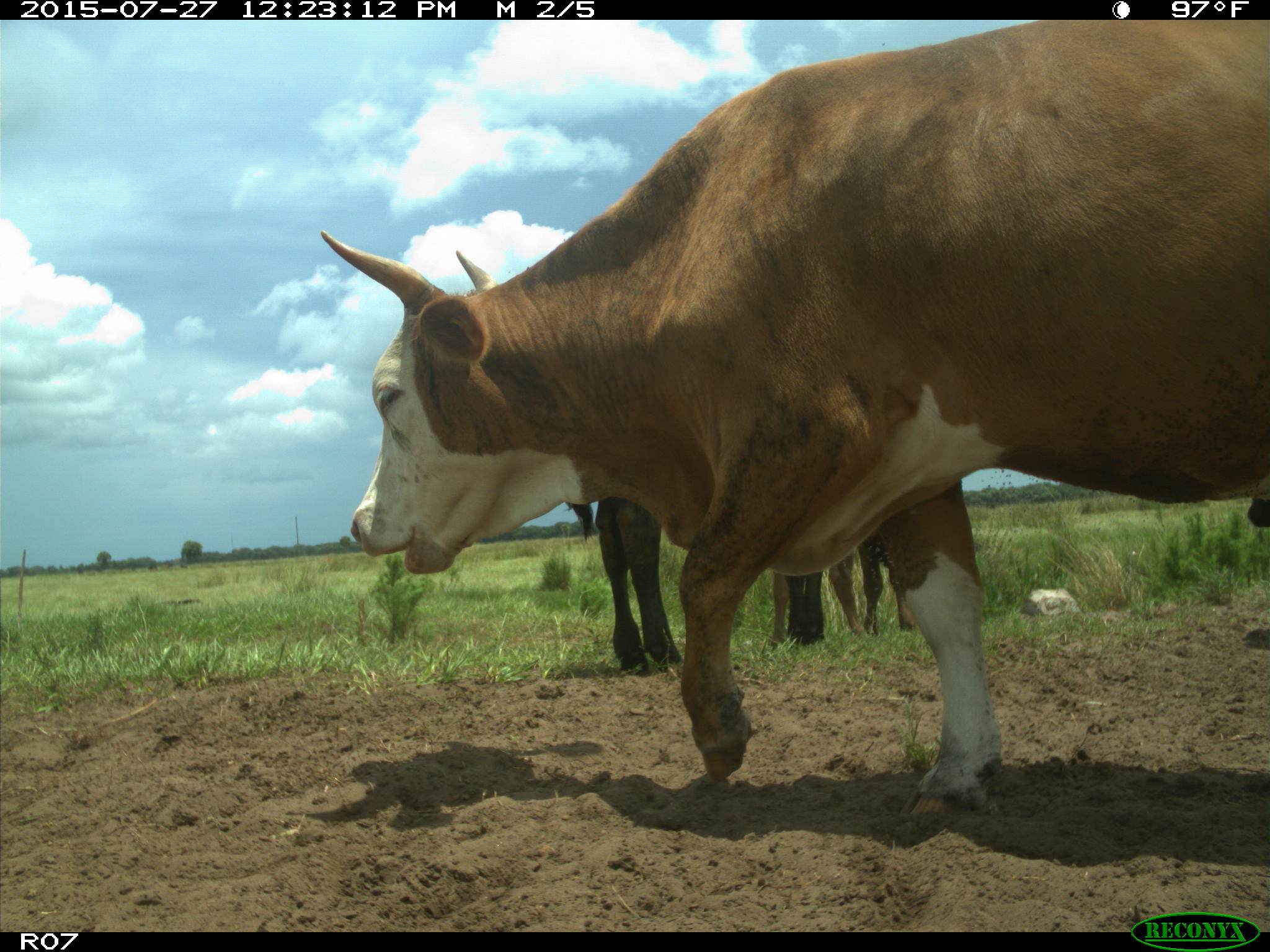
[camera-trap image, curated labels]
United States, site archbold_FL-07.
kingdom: Animalia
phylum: Chordata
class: Mammalia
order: Artiodactyla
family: Bovidae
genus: Bos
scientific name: Bos taurus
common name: domestic cow